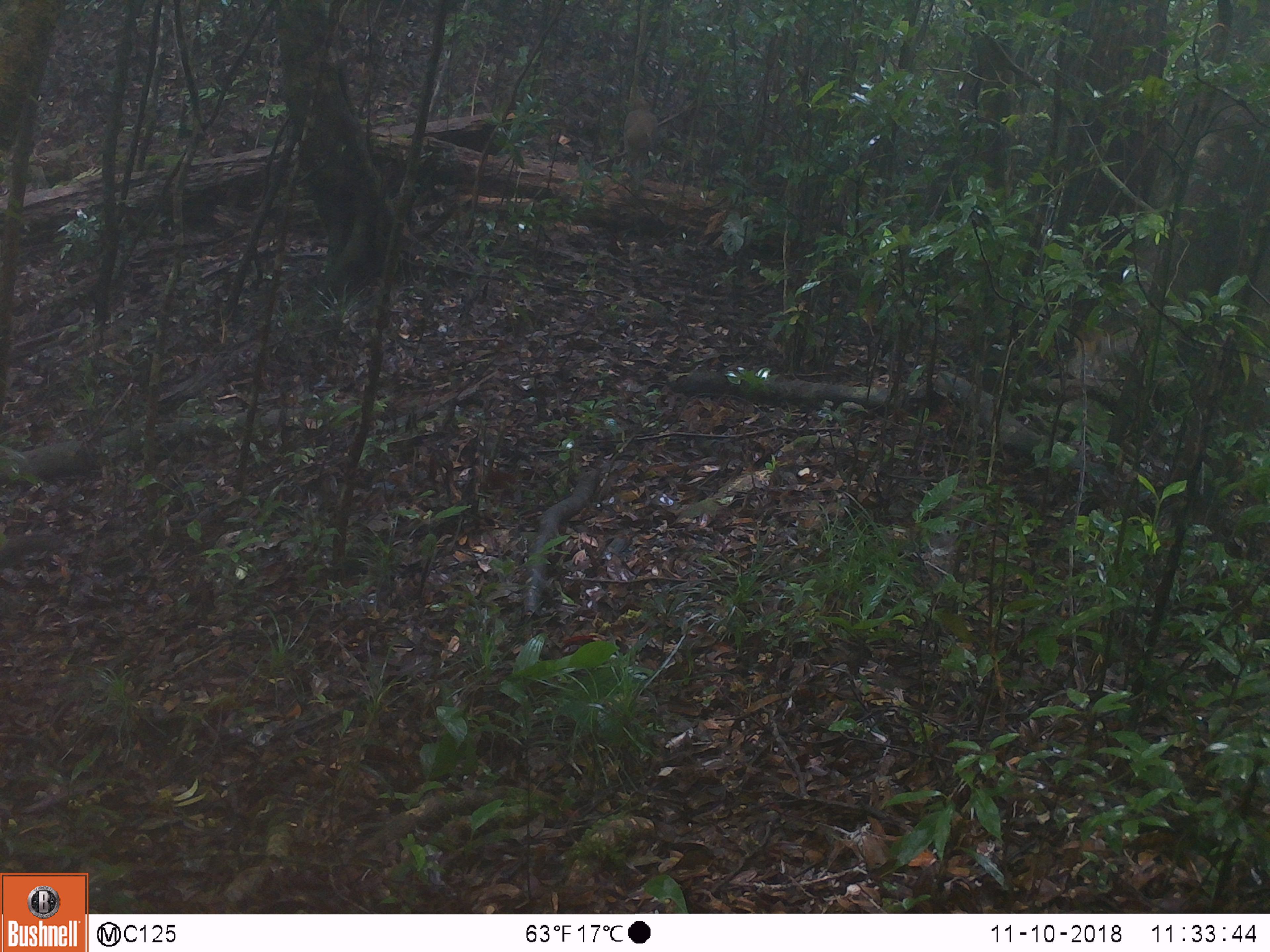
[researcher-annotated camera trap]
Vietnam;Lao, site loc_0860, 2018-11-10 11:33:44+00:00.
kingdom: Animalia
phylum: Chordata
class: Mammalia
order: Rodentia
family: Sciuridae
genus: Dremomys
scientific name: Dremomys rufigenis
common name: red-cheeked squirrel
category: red cheeked squirrel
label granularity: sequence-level